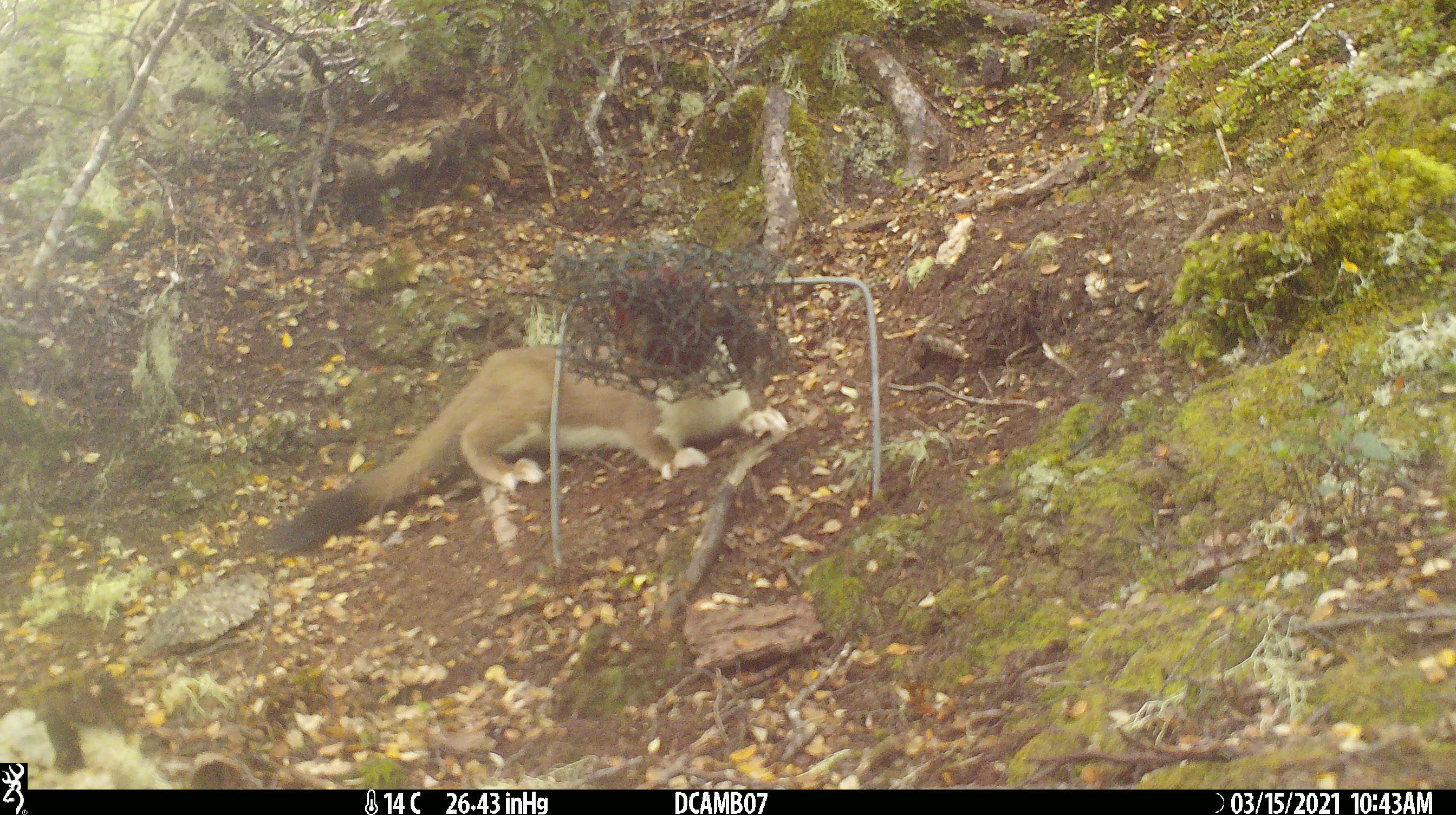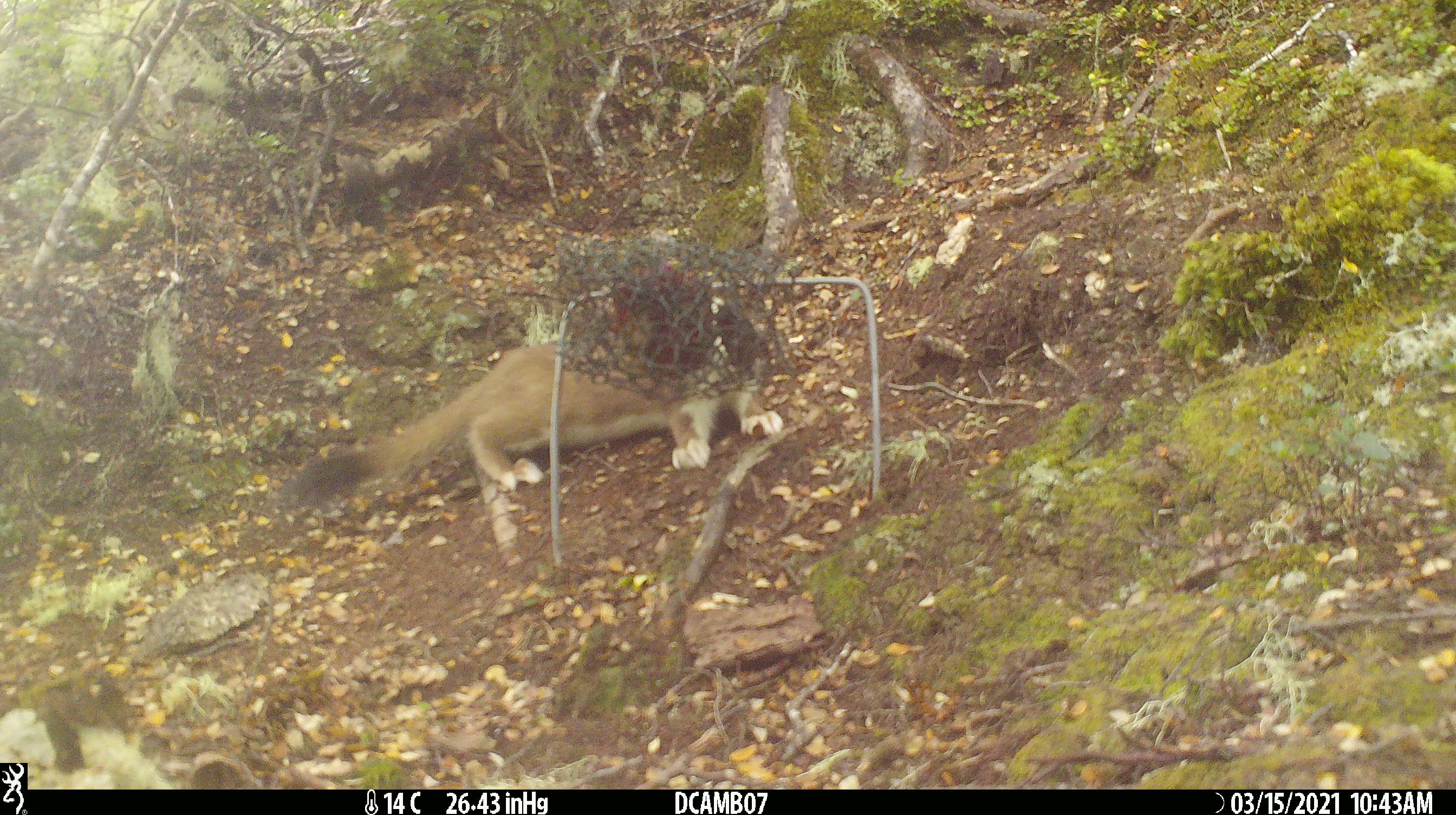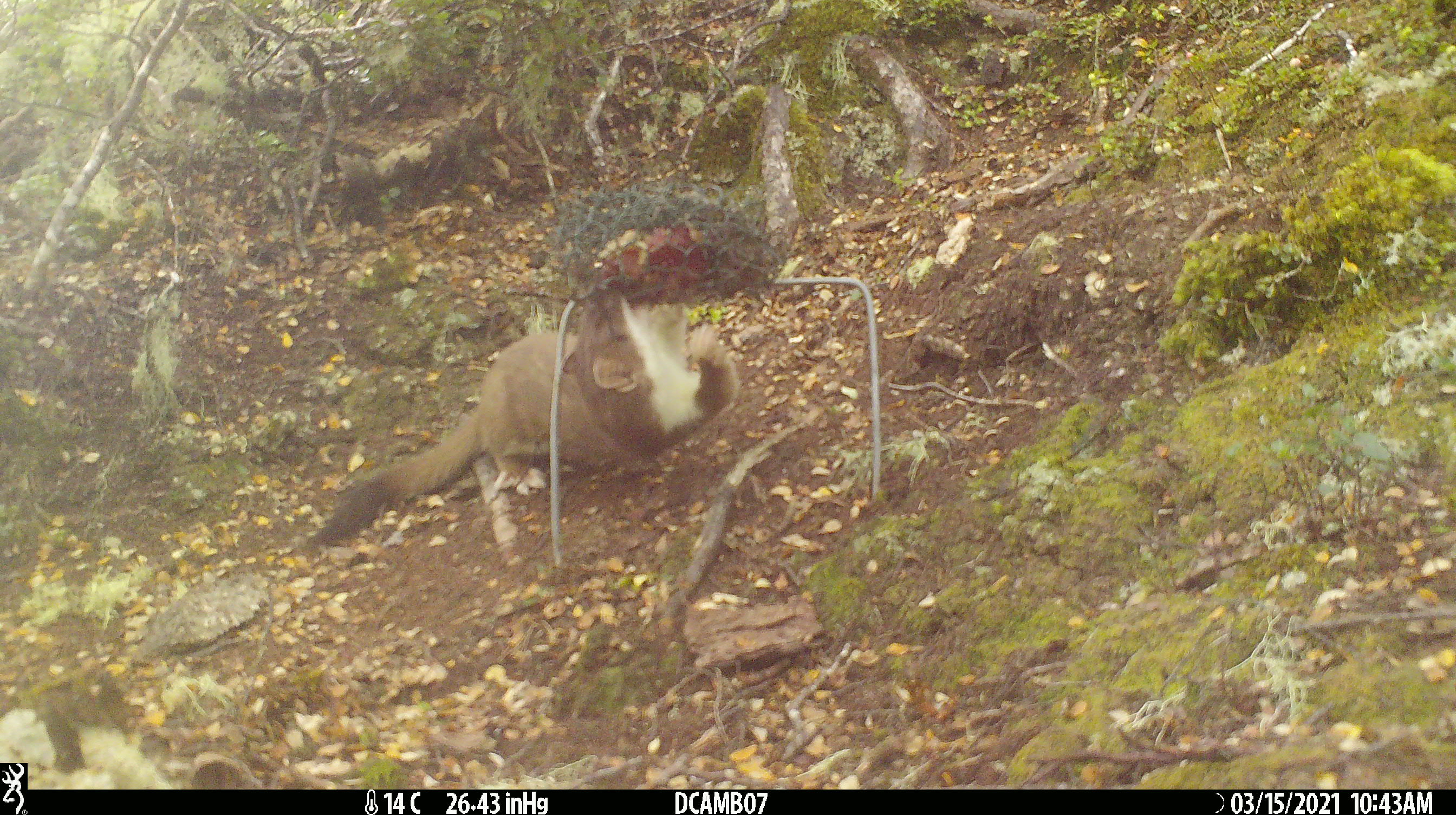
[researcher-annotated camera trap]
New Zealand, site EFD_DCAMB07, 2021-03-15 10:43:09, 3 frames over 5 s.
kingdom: Animalia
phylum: Chordata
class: Mammalia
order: Carnivora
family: Mustelidae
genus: Mustela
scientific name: Mustela erminea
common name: stoat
Stoat (Mustela erminea).